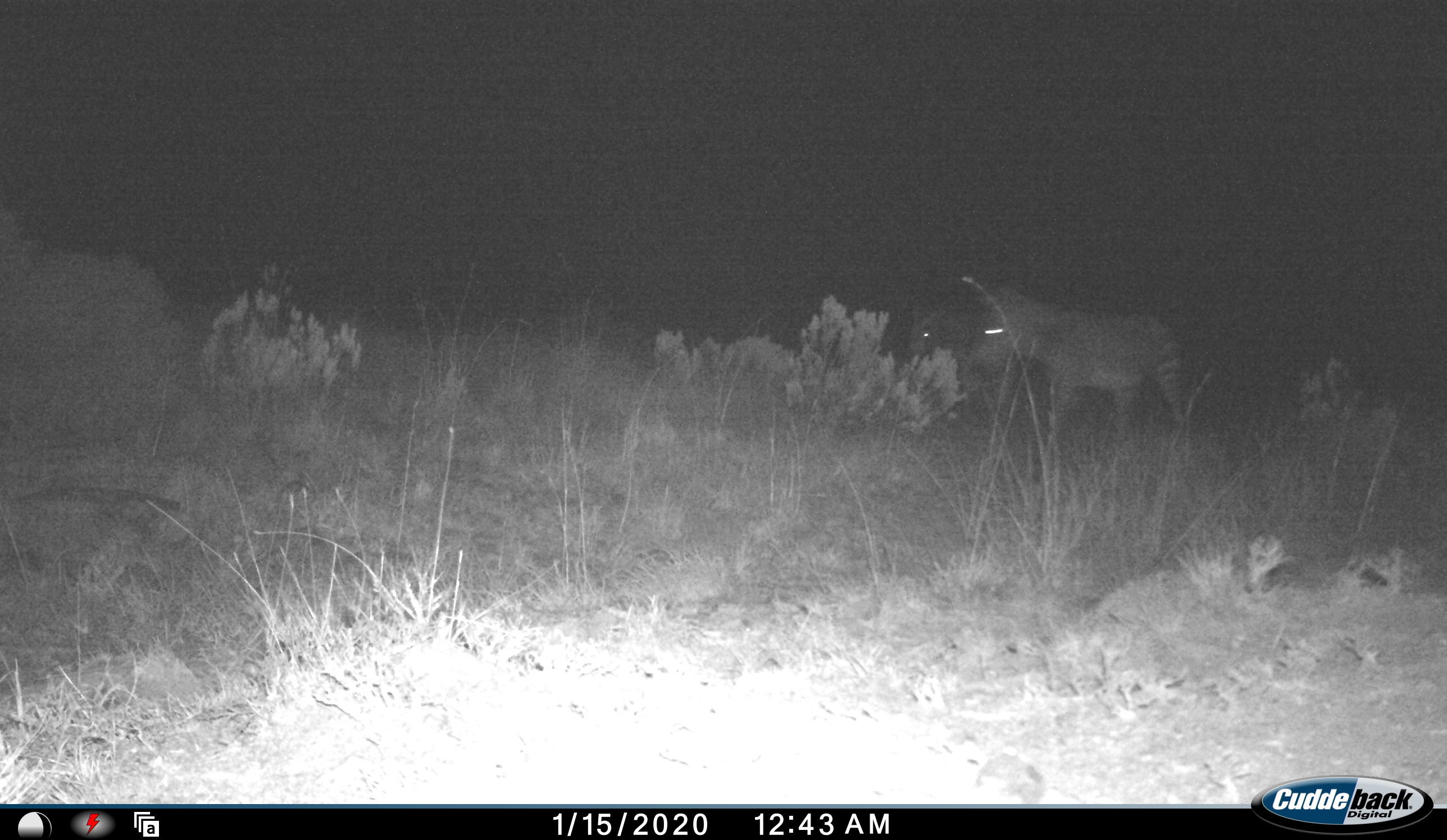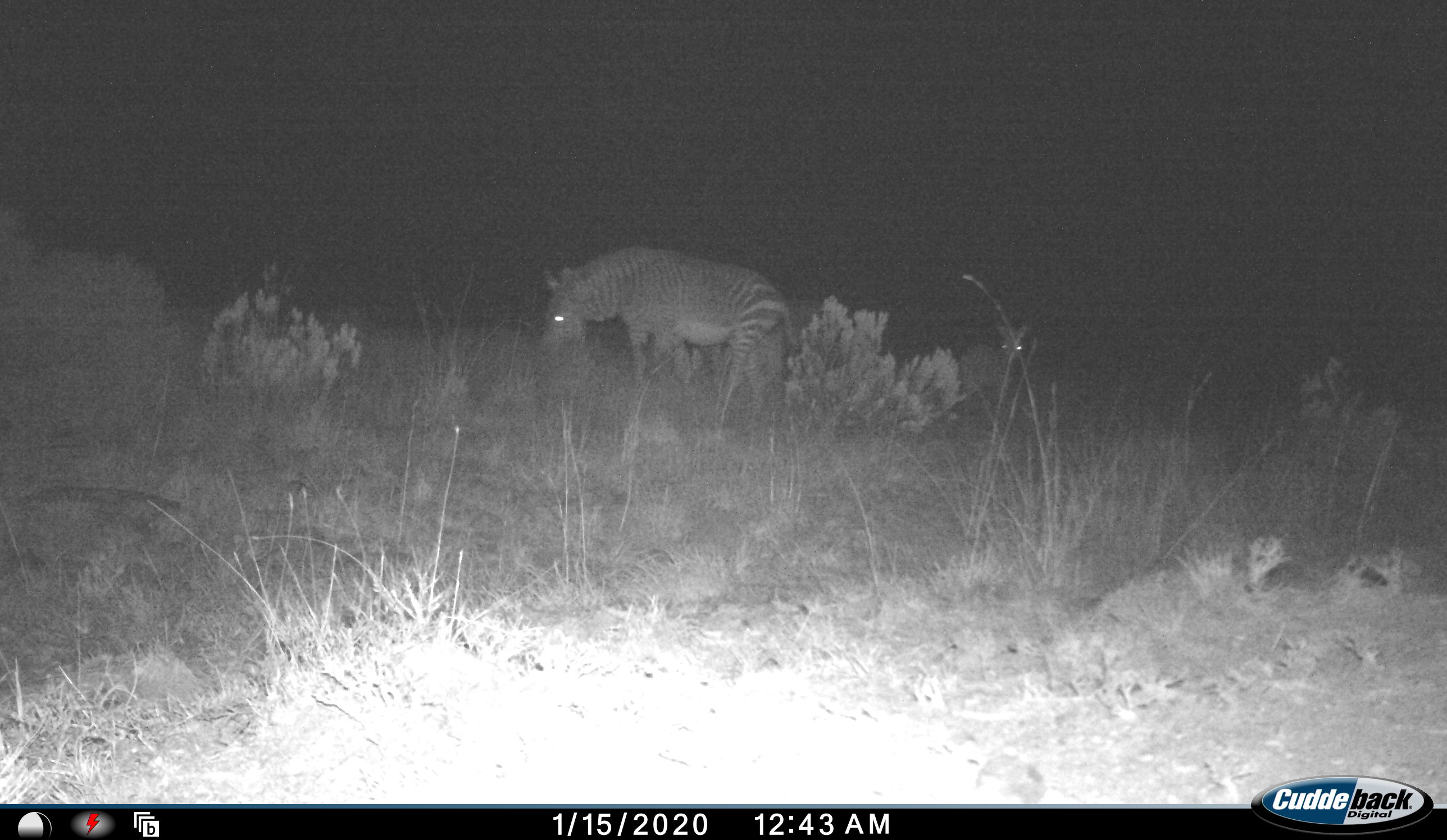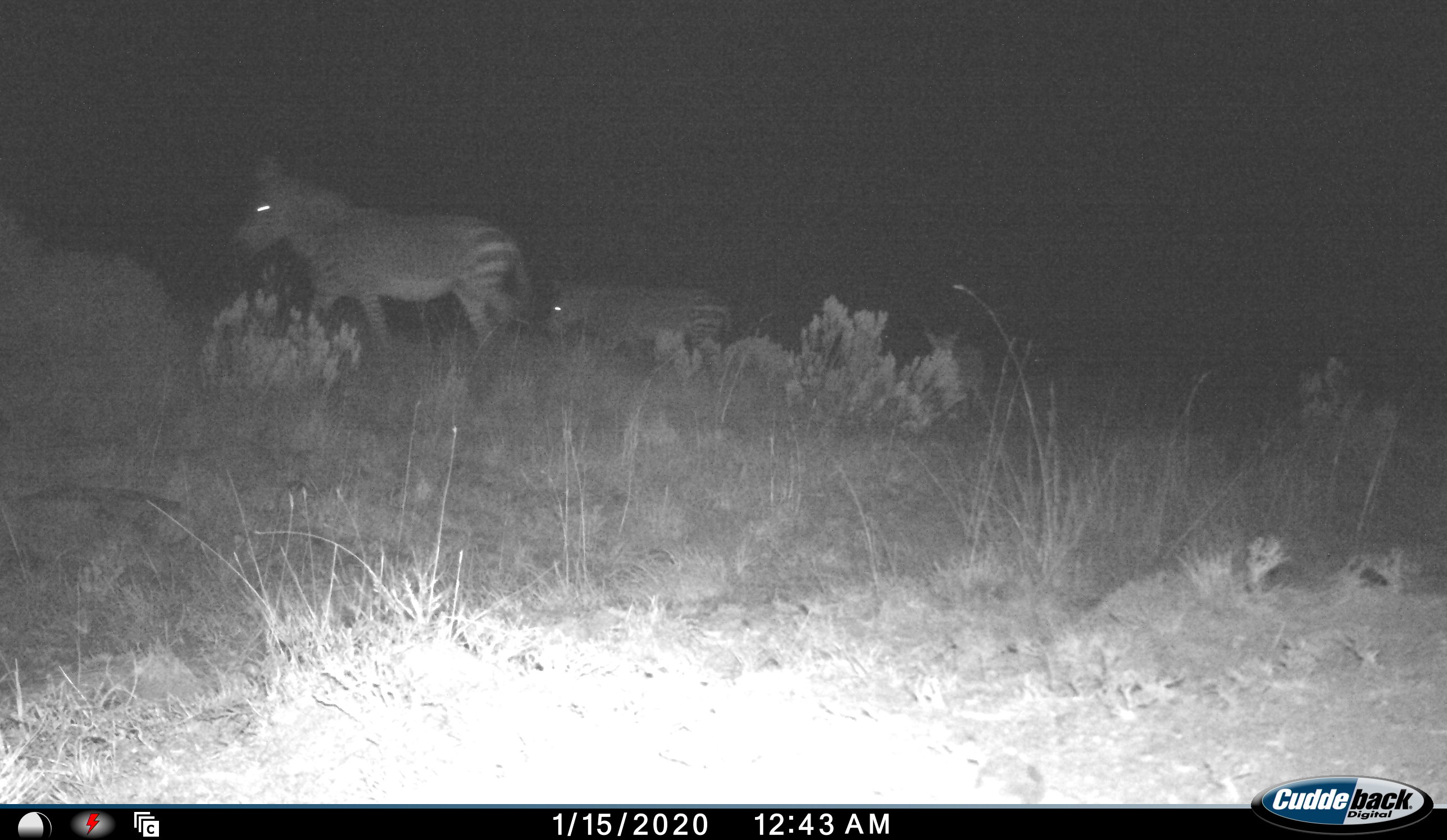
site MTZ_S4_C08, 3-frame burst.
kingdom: Animalia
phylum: Chordata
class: Mammalia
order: Perissodactyla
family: Equidae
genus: Equus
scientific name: Equus zebra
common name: mountain zebra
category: zebramountain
Zebramountain (mountain zebra) (Equus zebra), count 3. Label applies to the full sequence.